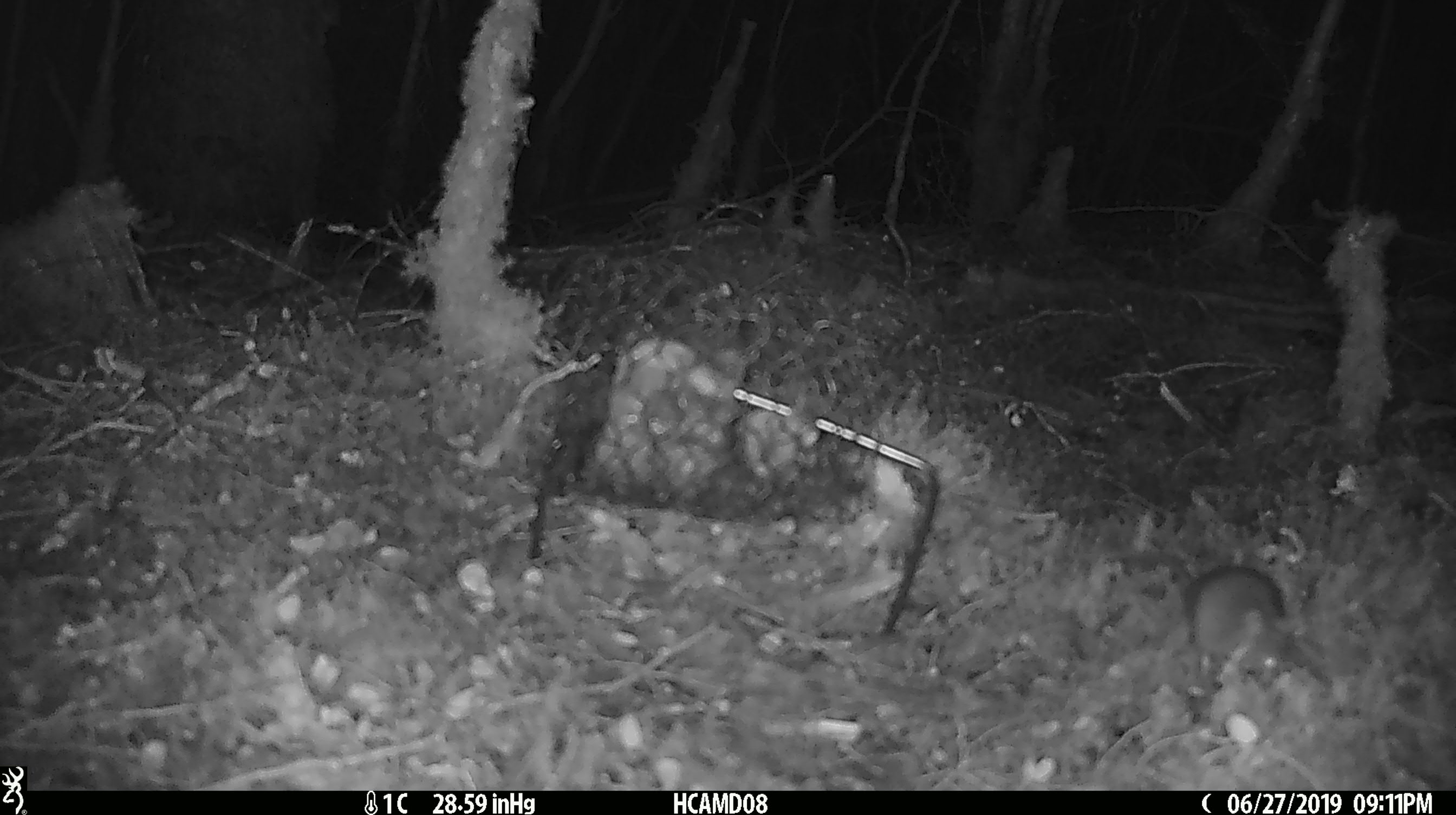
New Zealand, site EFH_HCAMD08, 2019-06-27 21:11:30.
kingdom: Animalia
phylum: Chordata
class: Mammalia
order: Rodentia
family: Muridae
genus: Mus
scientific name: Mus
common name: mouse